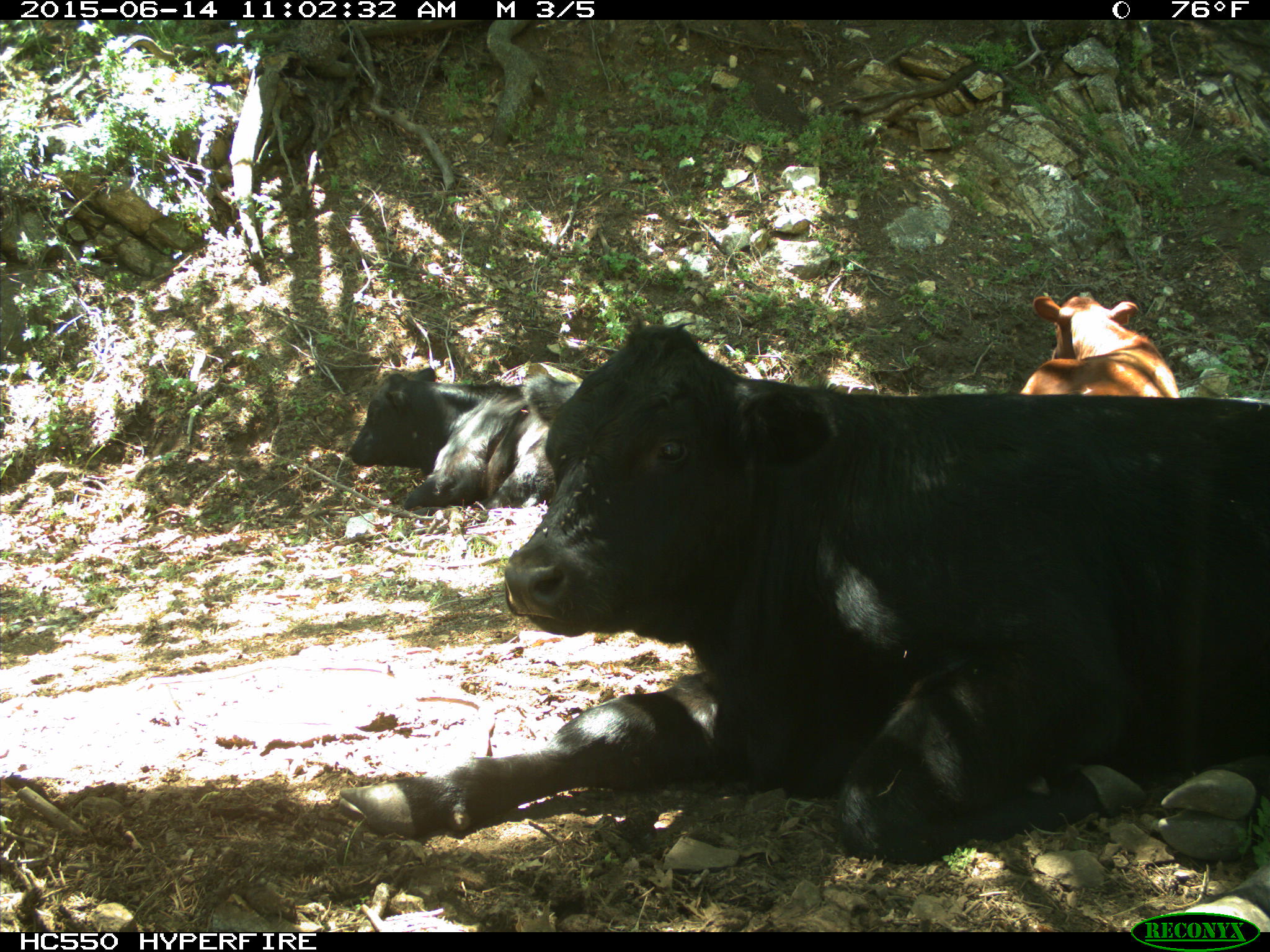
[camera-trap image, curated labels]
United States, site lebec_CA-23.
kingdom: Animalia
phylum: Chordata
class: Mammalia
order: Artiodactyla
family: Bovidae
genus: Bos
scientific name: Bos taurus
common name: domestic cow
Bos taurus (domestic cow).